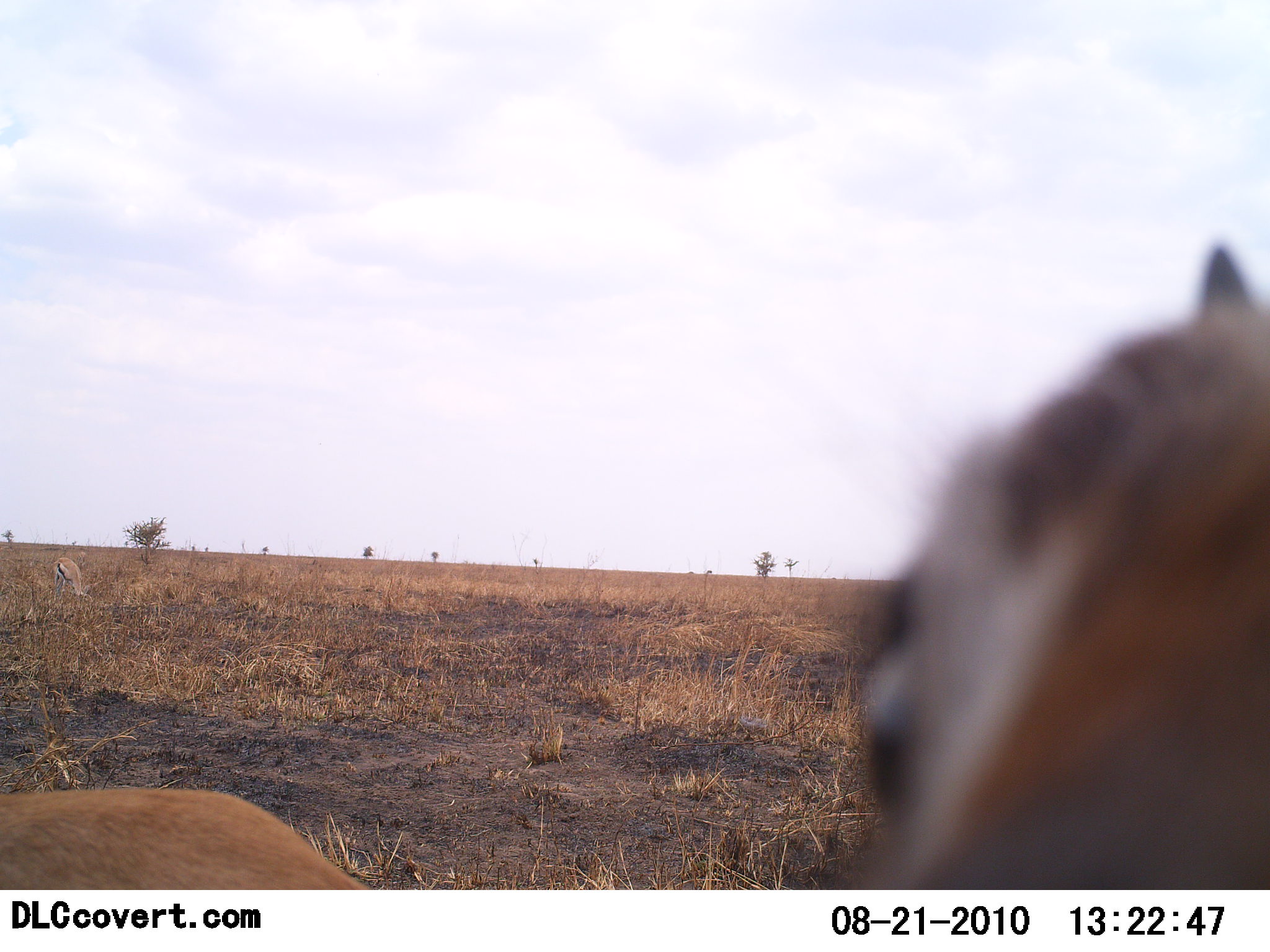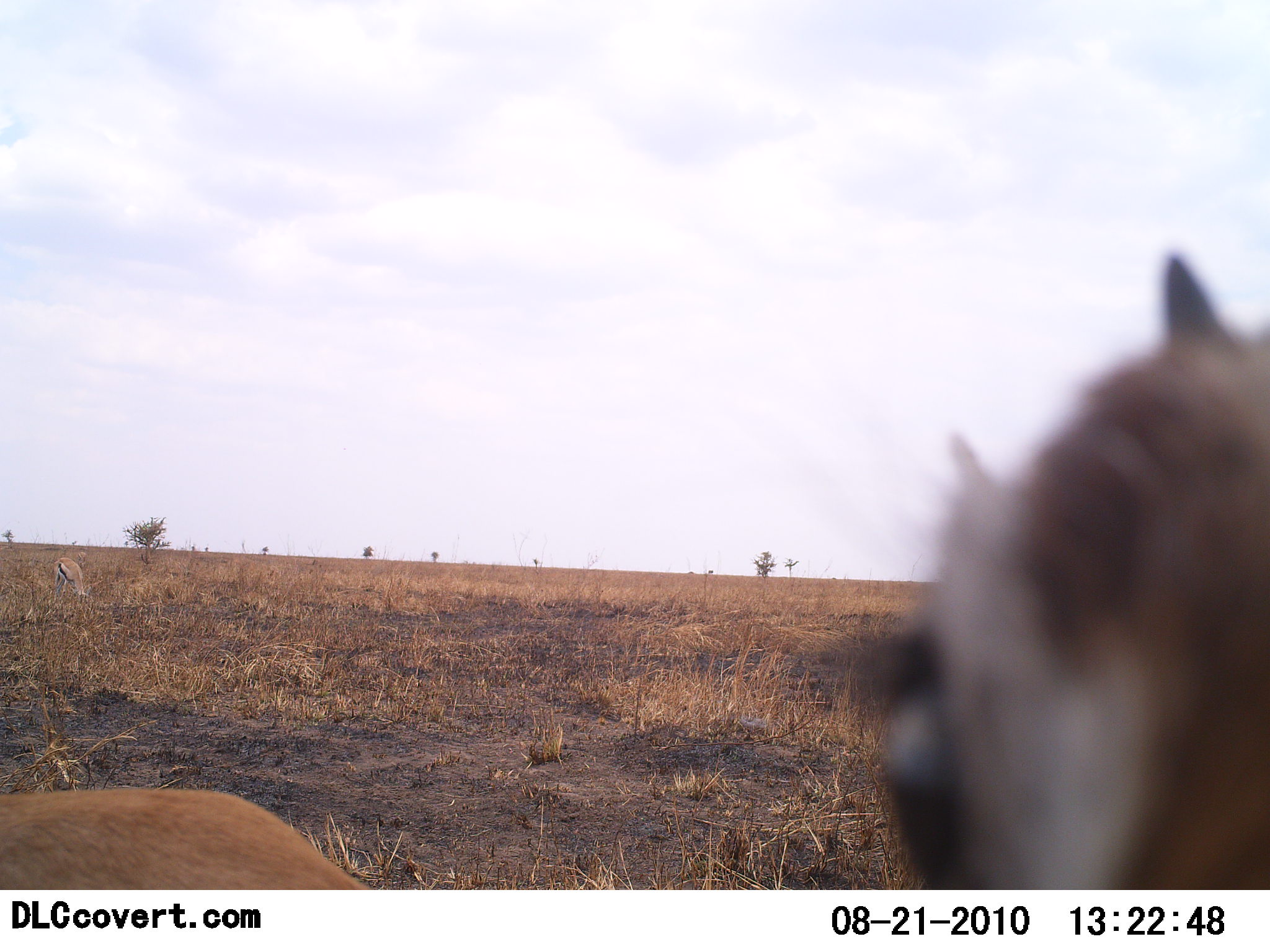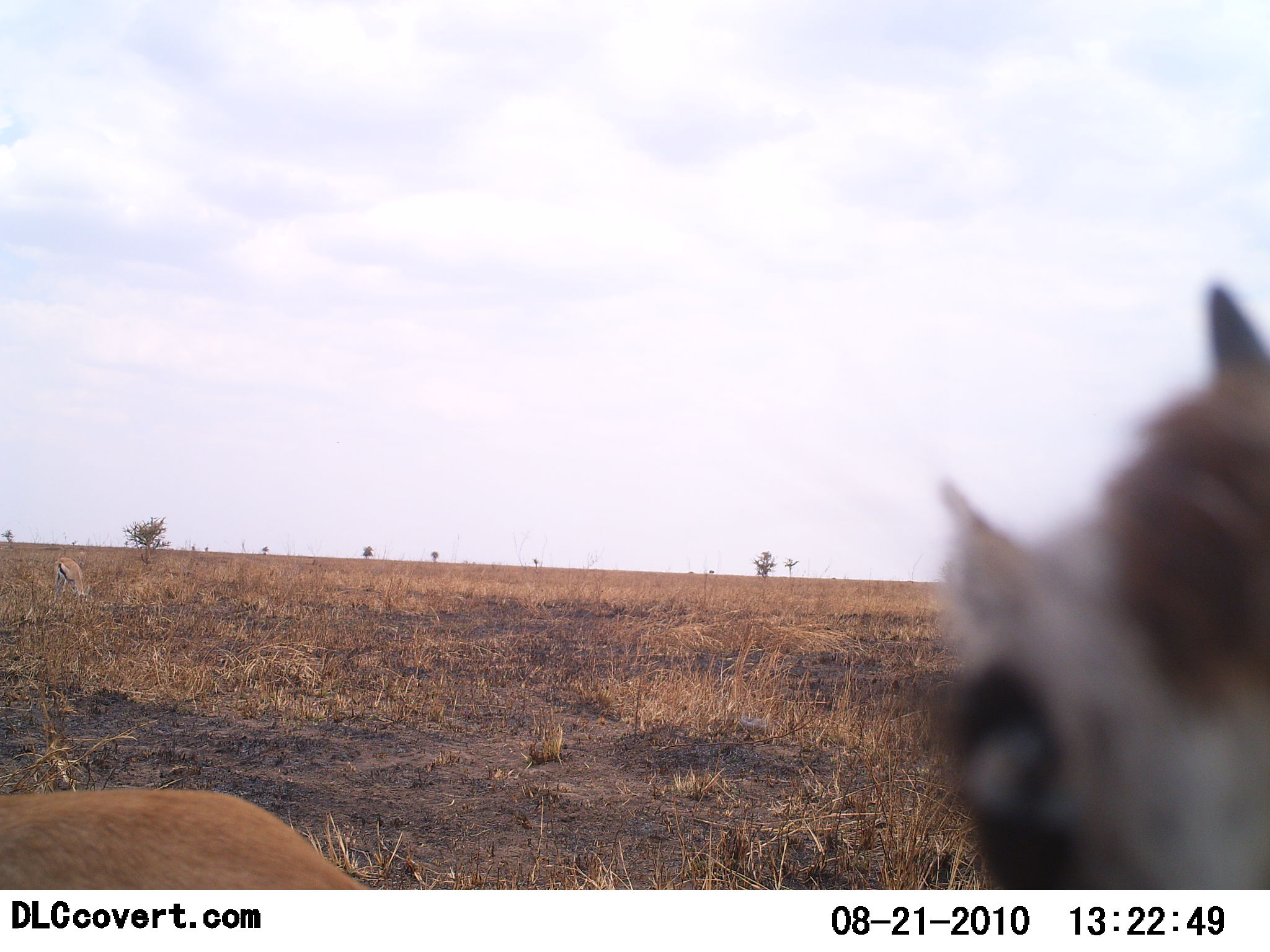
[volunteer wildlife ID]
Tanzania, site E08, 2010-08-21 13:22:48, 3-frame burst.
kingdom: Animalia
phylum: Chordata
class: Mammalia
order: Artiodactyla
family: Bovidae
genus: Eudorcas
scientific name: Eudorcas thomsonii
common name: thomson's gazelle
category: gazellethomsons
Gazellethomsons (thomson's gazelle) (Eudorcas thomsonii), count 2. Behavior (volunteer vote fractions): standing 73%, resting 27%, moving 7%, interacting 0%. Young present (vote fraction): 13%. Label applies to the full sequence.